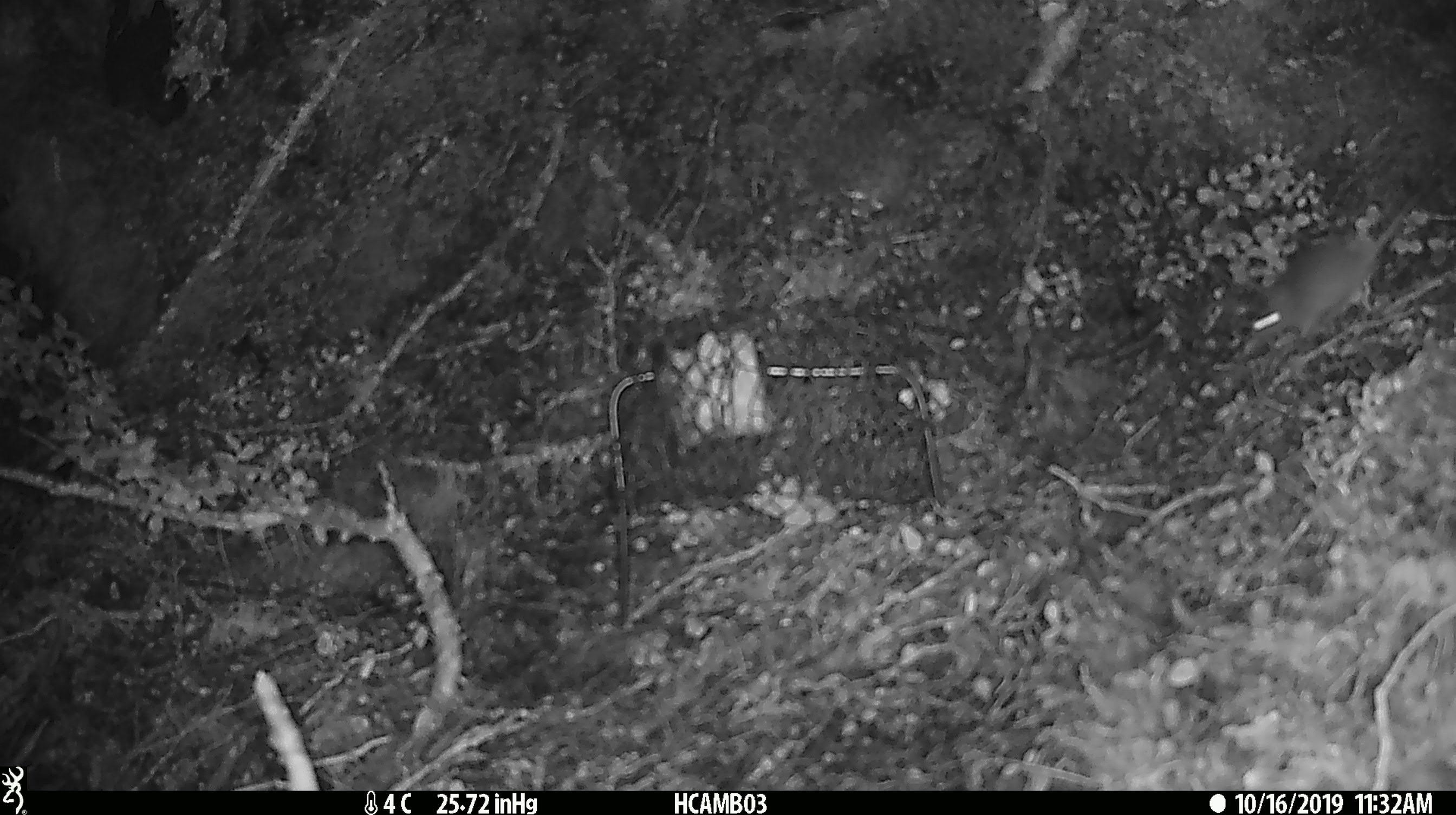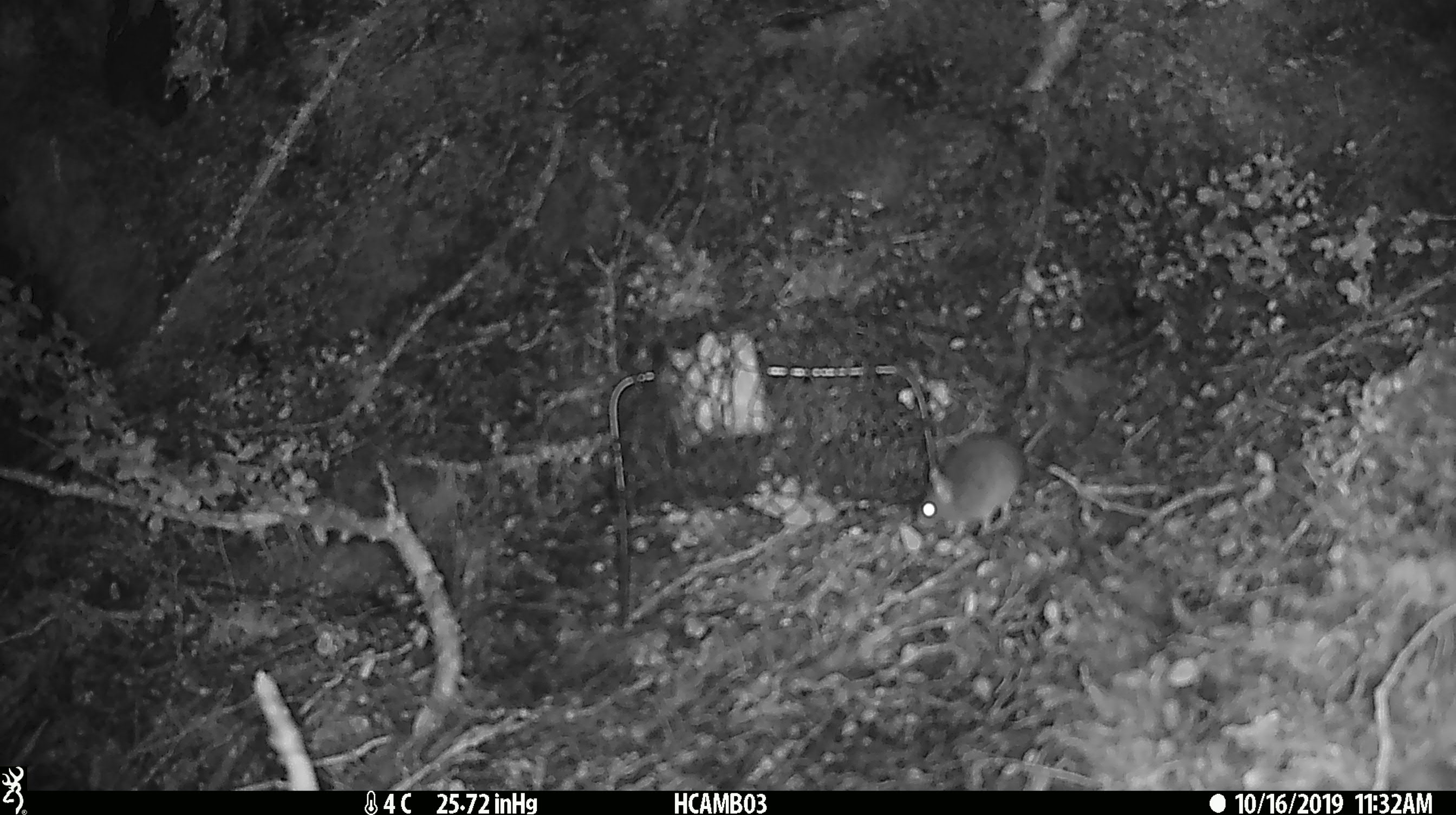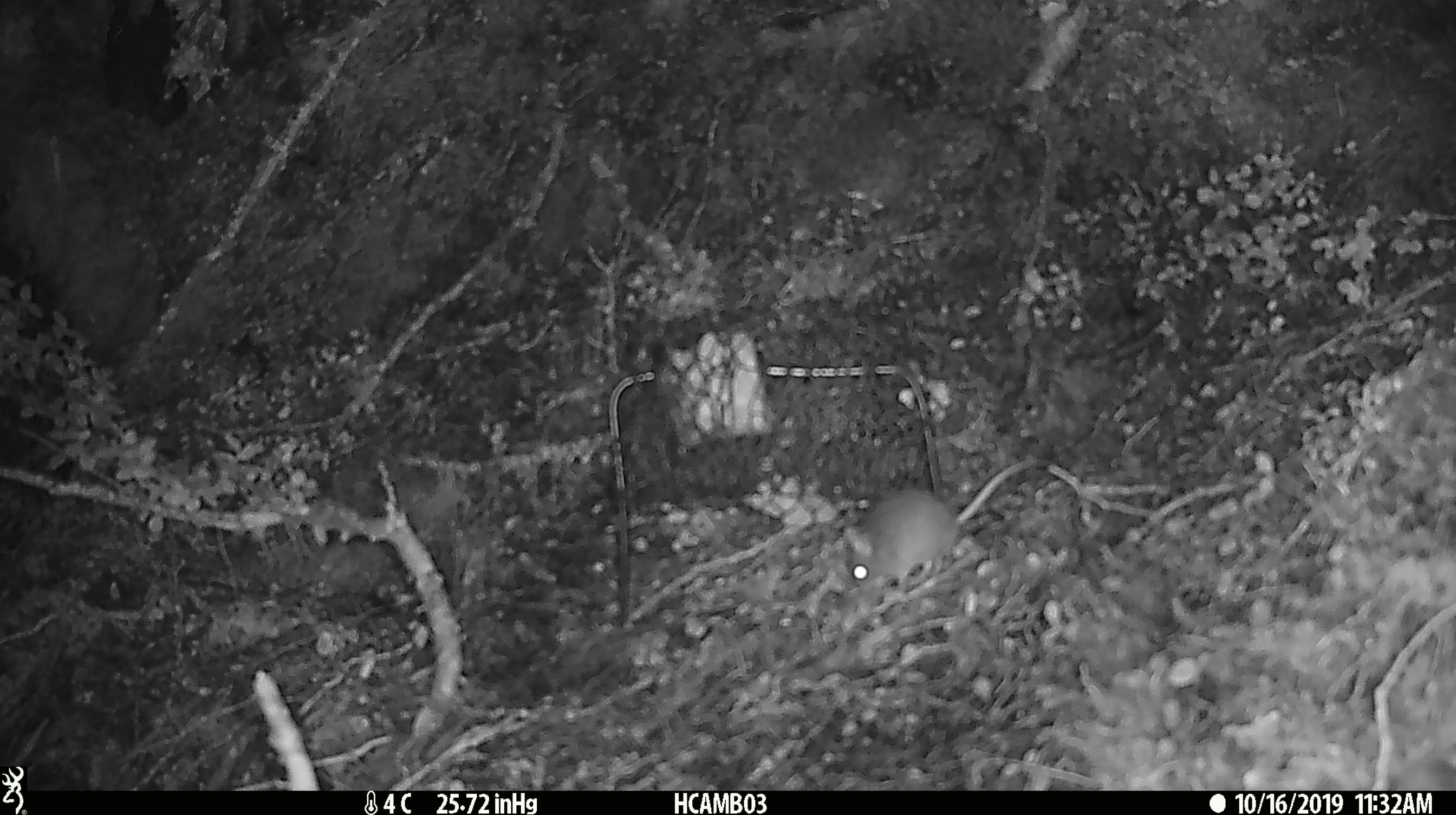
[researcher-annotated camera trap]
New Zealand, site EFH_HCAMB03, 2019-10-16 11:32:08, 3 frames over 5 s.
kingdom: Animalia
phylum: Chordata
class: Mammalia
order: Rodentia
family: Muridae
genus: Mus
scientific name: Mus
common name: mouse